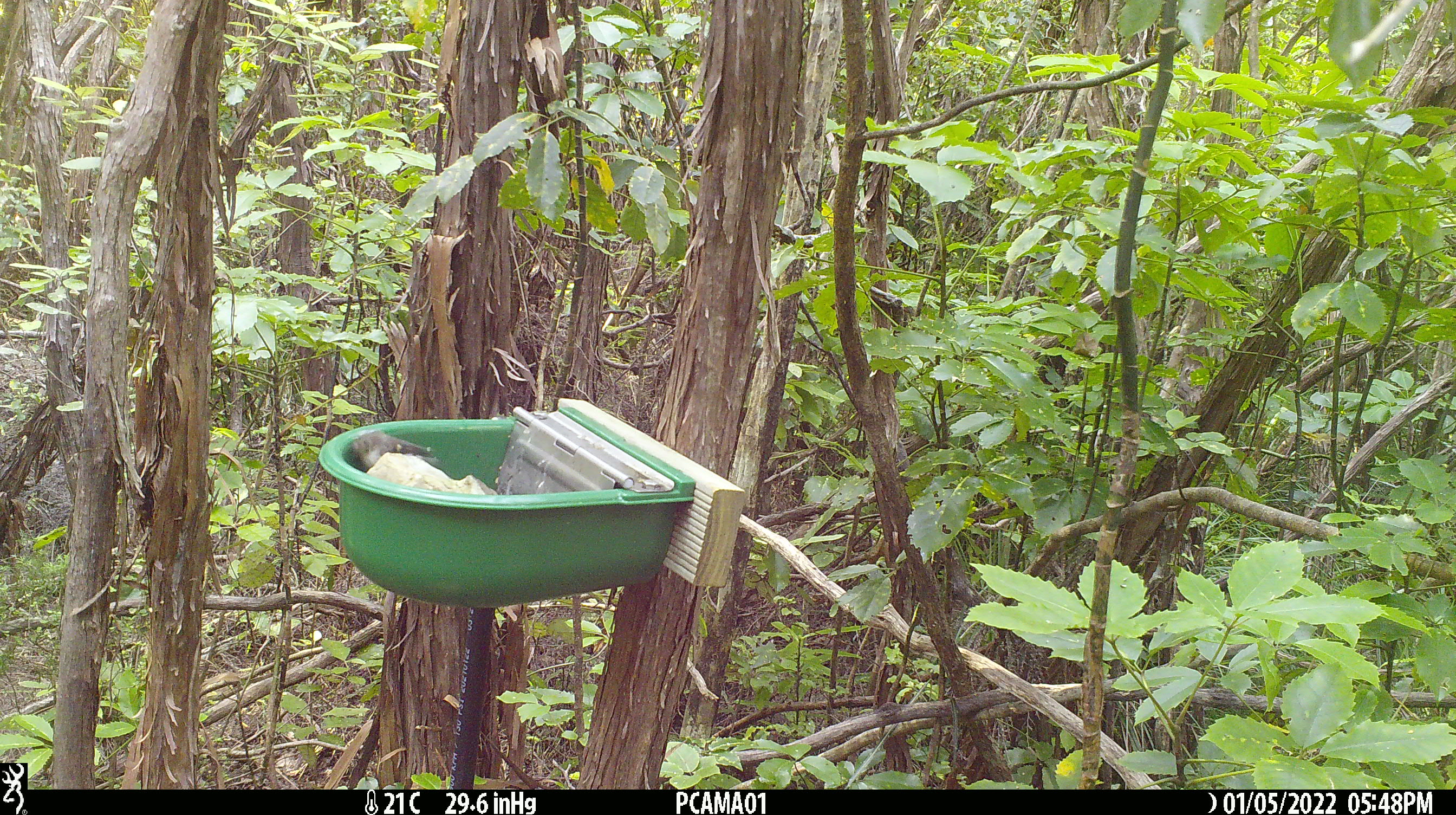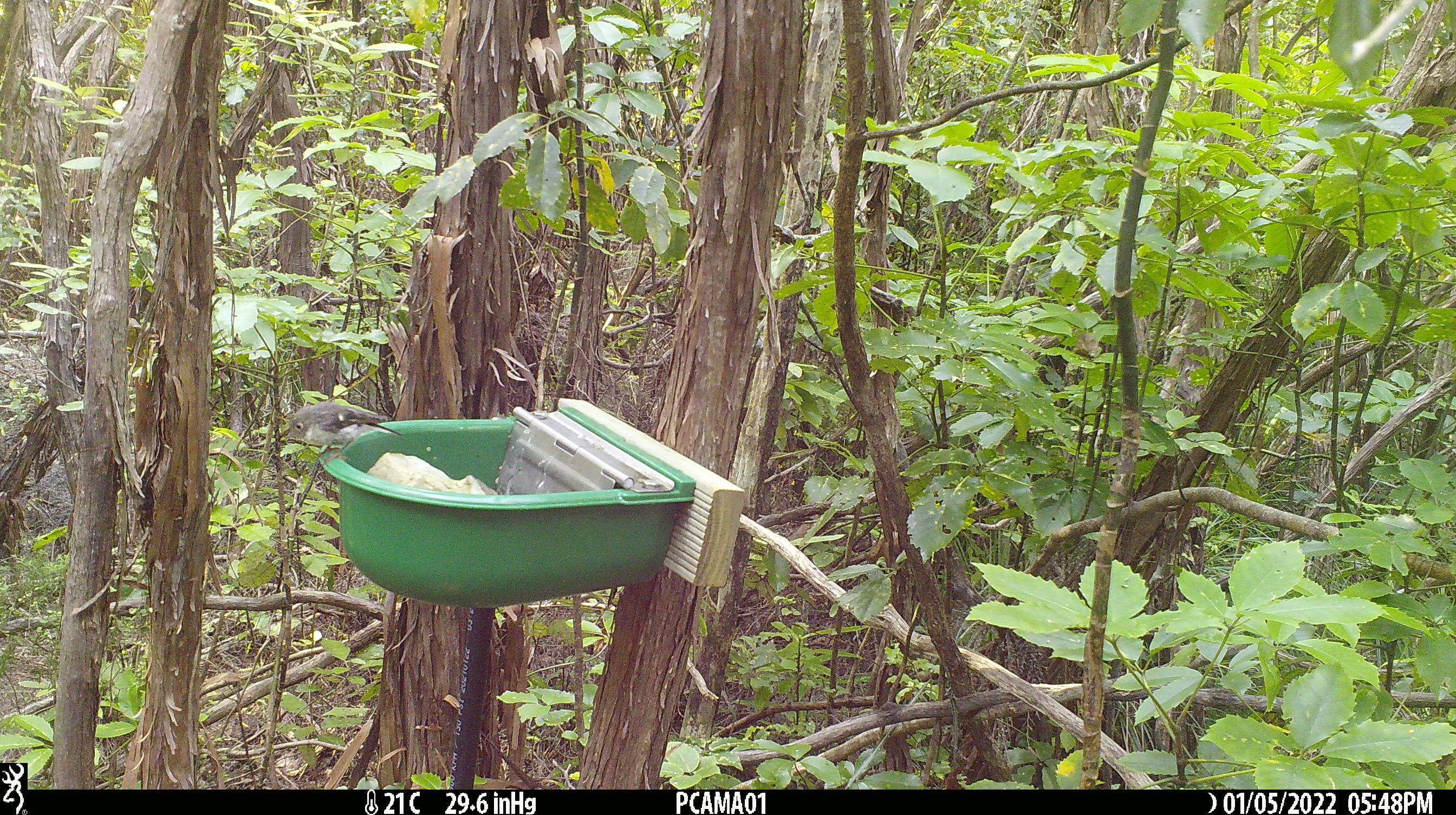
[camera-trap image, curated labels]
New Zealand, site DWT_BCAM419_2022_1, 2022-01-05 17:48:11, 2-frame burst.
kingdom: Animalia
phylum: Chordata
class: Aves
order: Passeriformes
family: Petroicidae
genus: Petroica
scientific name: Petroica macrocephala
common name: tomtit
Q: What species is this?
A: Tomtit (Petroica macrocephala).